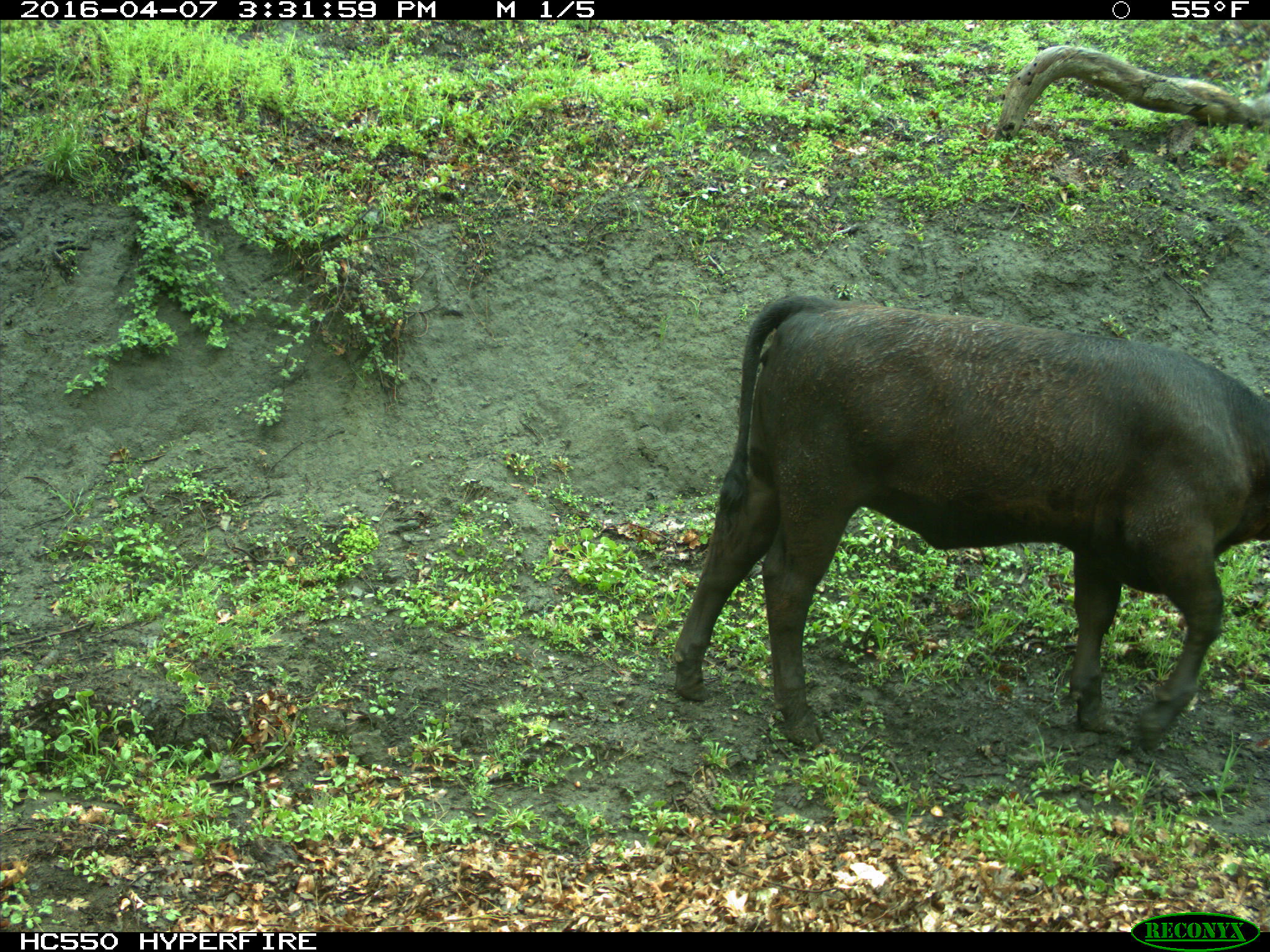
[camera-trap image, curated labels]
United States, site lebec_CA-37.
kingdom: Animalia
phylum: Chordata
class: Mammalia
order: Artiodactyla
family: Bovidae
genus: Bos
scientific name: Bos taurus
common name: domestic cow